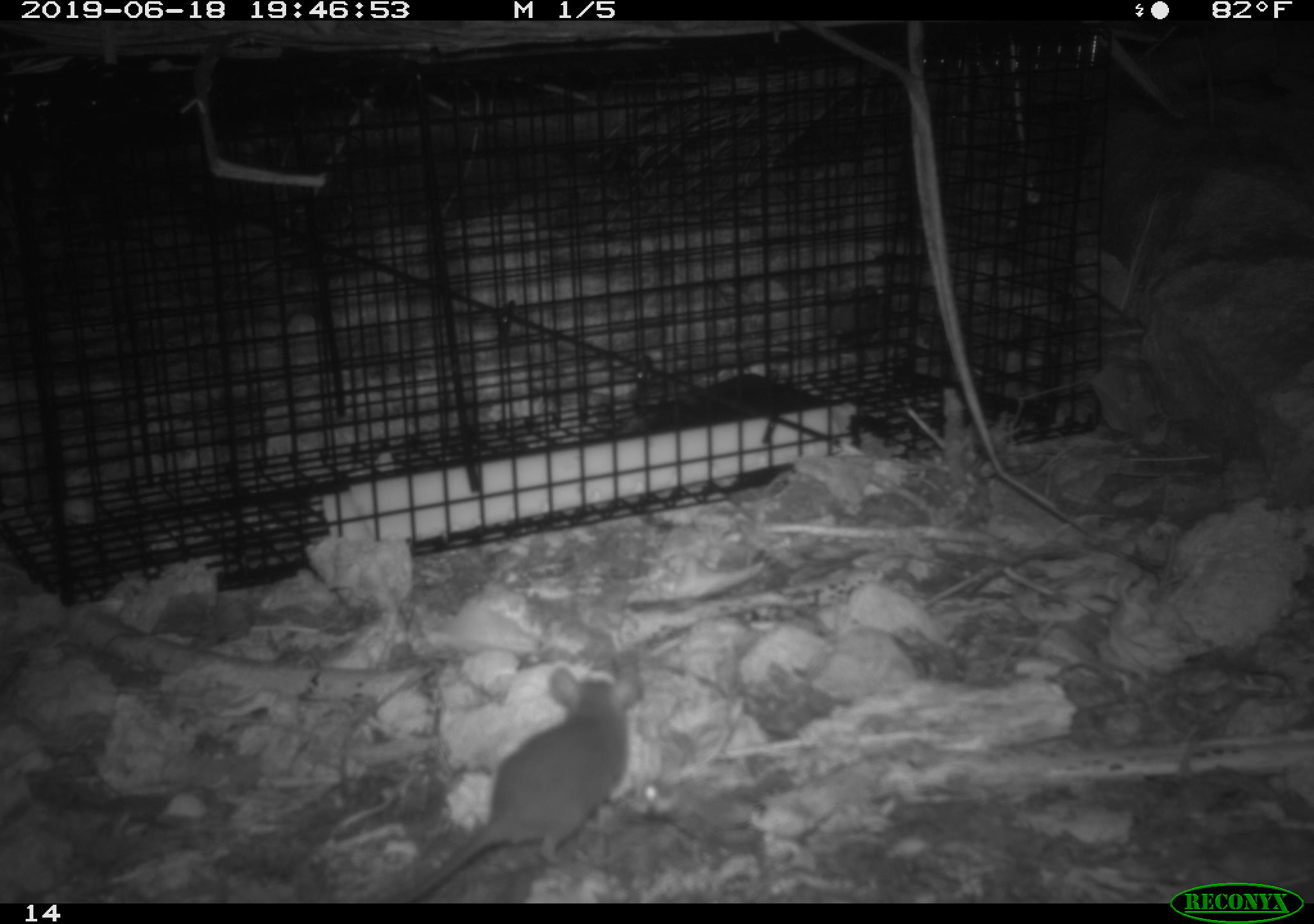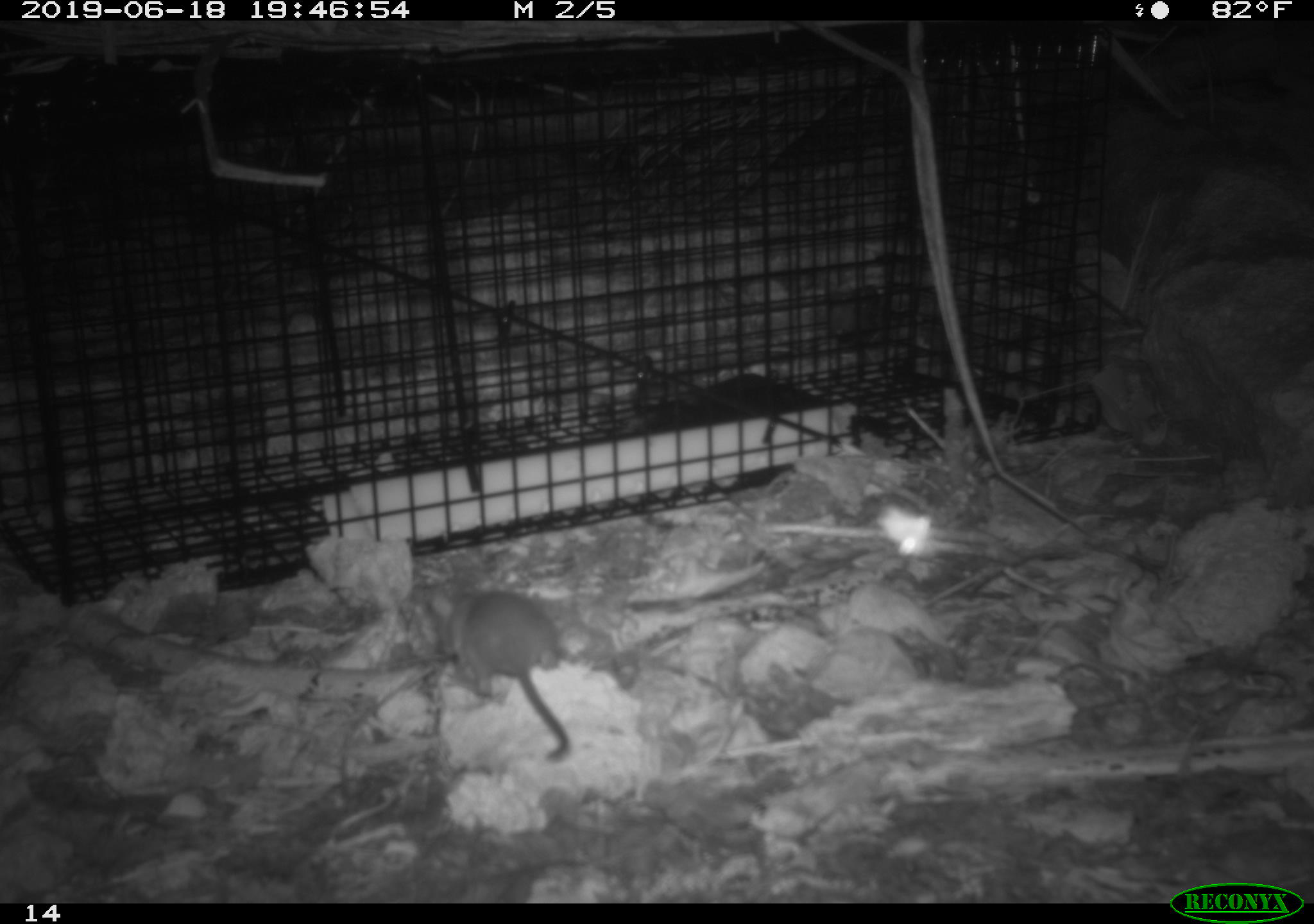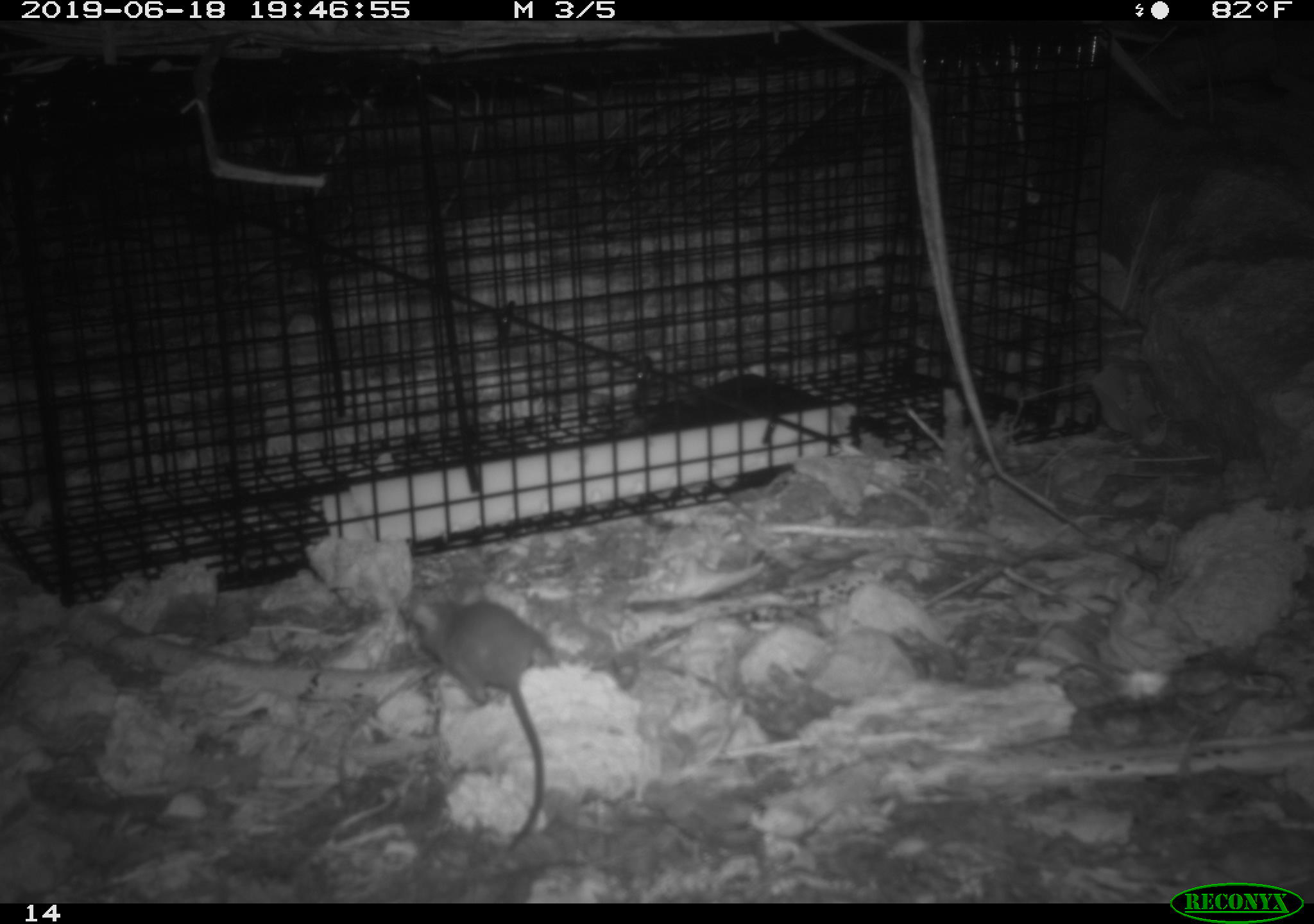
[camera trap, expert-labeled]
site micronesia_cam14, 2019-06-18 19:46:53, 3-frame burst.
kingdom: Animalia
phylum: Chordata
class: Mammalia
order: Rodentia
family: Muridae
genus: Rattus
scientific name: Rattus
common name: rat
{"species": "rat (Rattus)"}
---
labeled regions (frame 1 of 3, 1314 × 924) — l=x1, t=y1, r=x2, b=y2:
rat: l=403, t=660, r=642, b=901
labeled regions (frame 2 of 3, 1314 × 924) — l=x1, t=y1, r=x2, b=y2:
rat: l=419, t=583, r=574, b=760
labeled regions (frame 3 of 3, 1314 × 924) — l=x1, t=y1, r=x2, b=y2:
rat: l=384, t=575, r=556, b=856